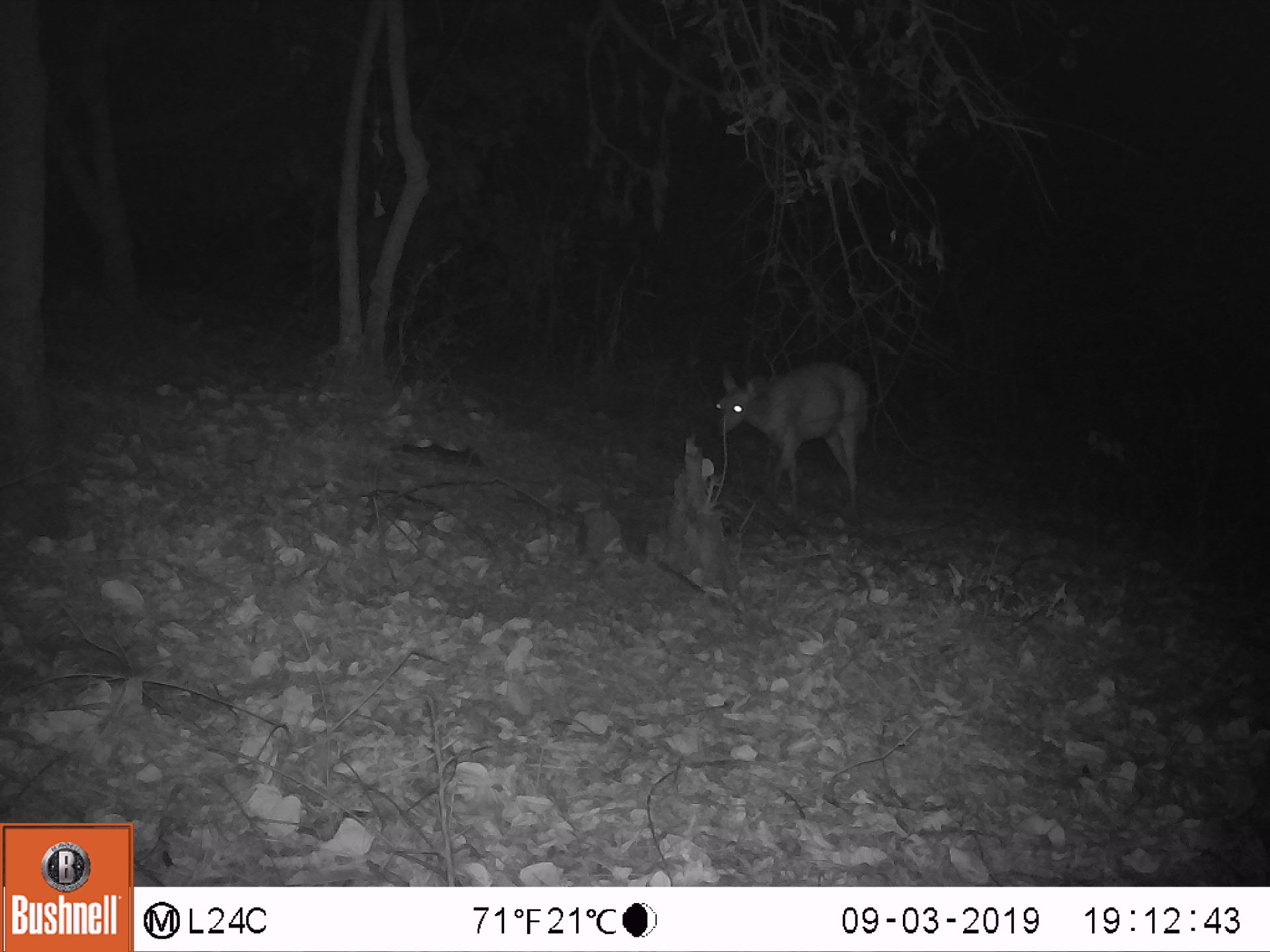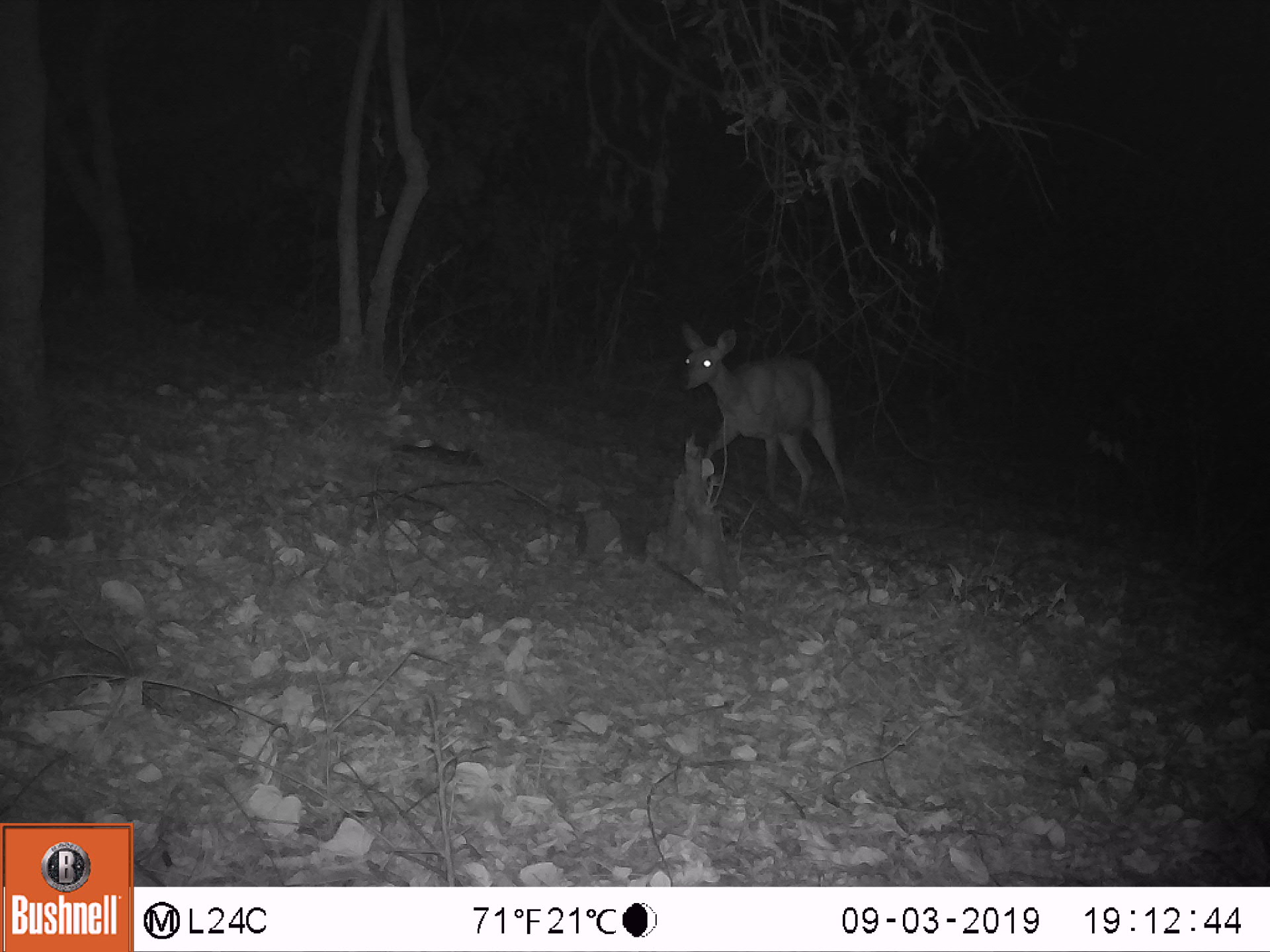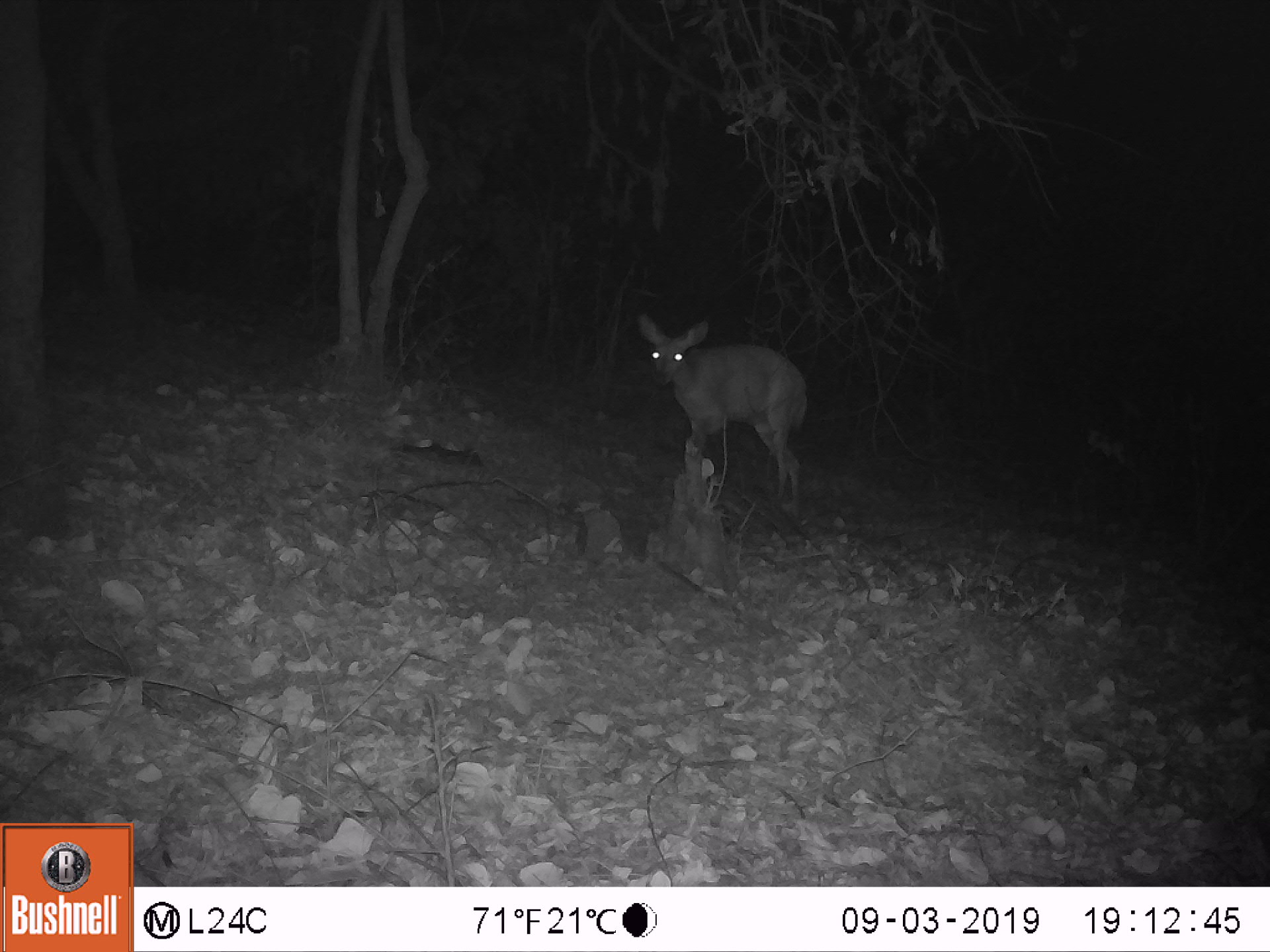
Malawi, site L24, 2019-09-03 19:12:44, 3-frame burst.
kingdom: Animalia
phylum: Chordata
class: Mammalia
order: Artiodactyla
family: Bovidae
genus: Tragelaphus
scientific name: Tragelaphus sylvaticus sylvaticus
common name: cape bushbuck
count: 1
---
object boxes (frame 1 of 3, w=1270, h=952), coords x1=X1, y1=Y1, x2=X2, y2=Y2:
cape bushbuck: x1=704, y1=345, x2=876, y2=515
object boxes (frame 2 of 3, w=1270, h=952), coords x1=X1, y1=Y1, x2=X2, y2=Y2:
cape bushbuck: x1=673, y1=310, x2=855, y2=508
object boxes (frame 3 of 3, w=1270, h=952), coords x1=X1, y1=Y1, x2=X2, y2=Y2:
cape bushbuck: x1=634, y1=310, x2=817, y2=508